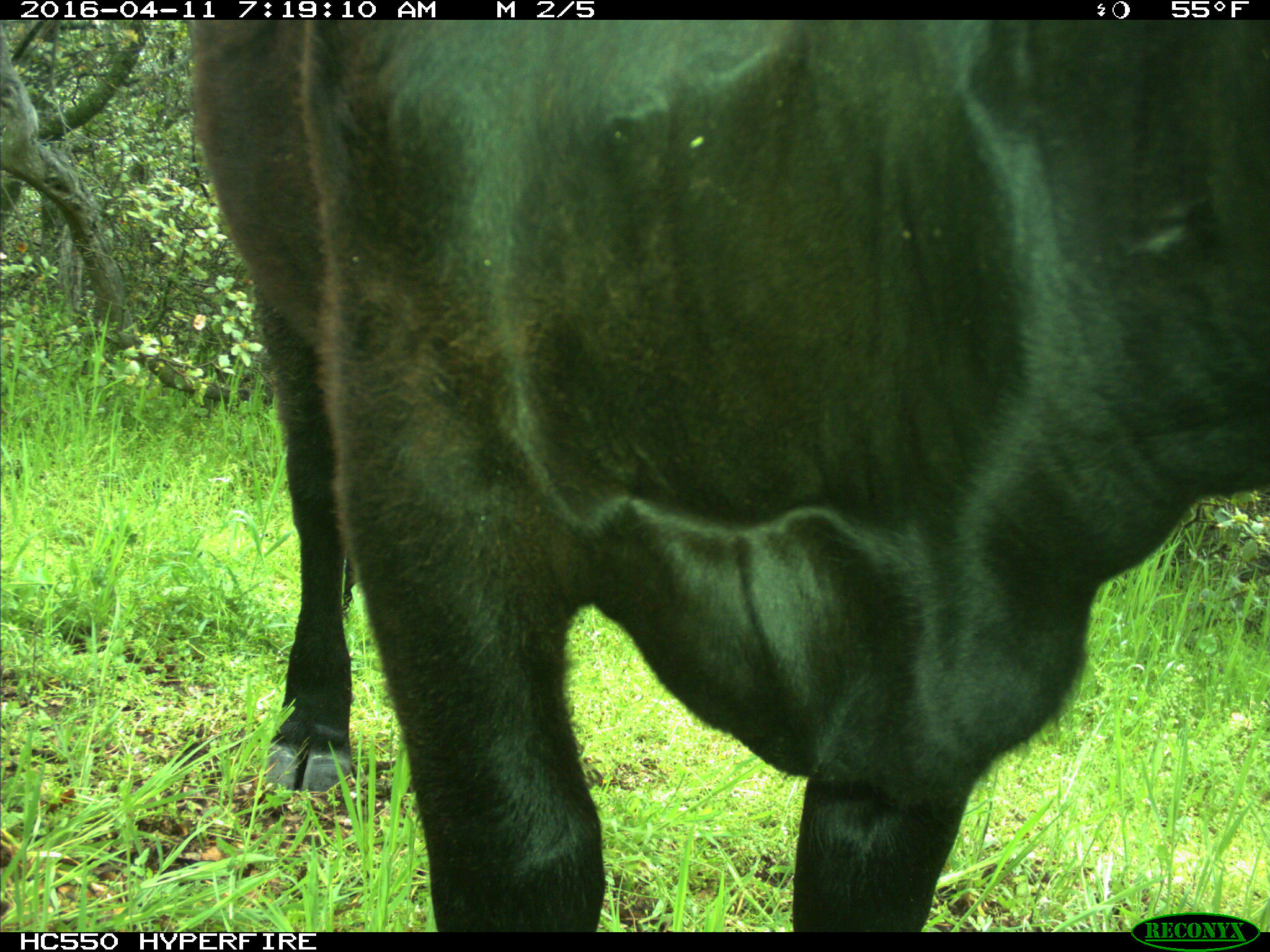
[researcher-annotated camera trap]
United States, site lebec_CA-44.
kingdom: Animalia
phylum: Chordata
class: Mammalia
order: Artiodactyla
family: Bovidae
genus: Bos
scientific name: Bos taurus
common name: domestic cow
Bos taurus (domestic cow).